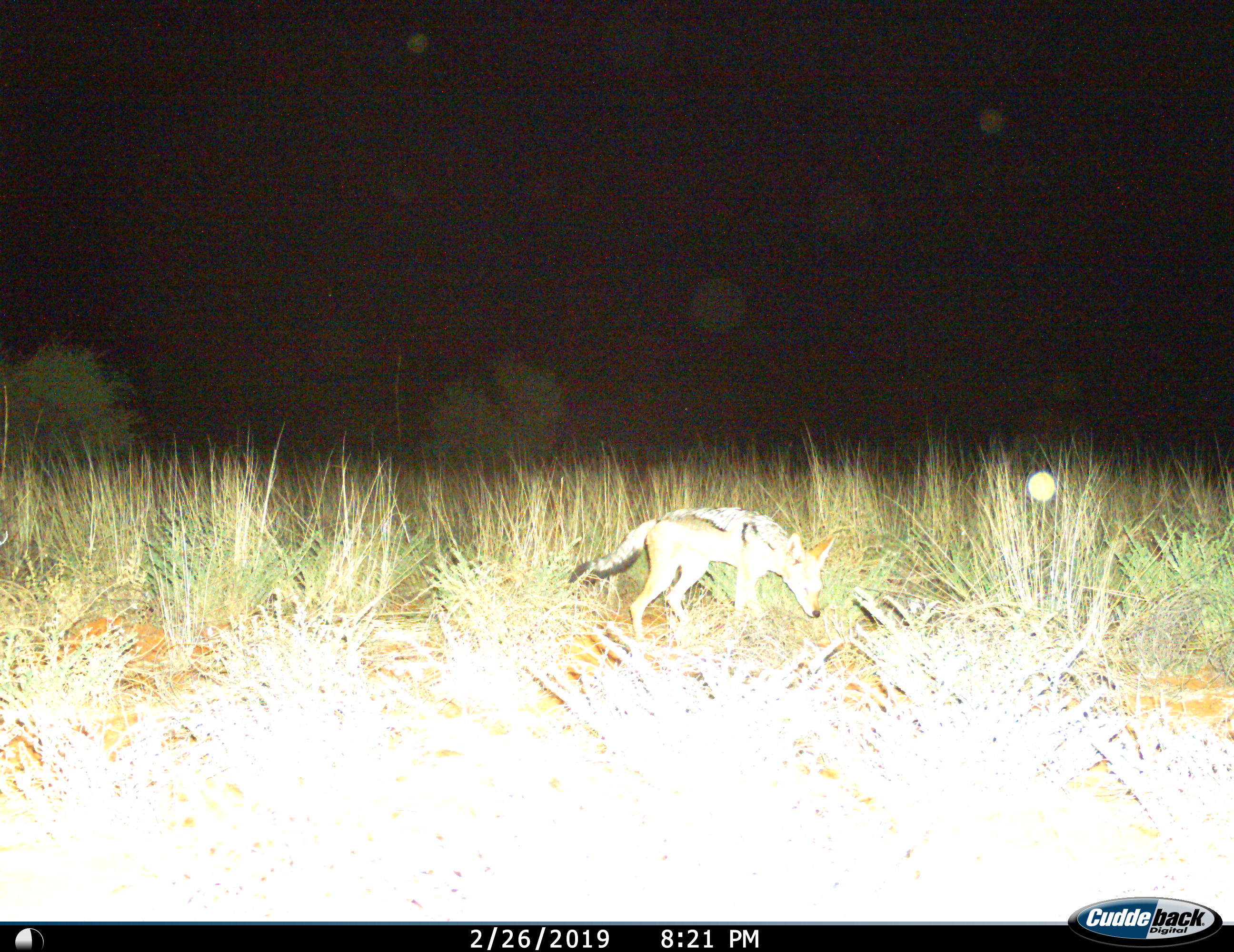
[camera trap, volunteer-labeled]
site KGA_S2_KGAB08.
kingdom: Animalia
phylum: Chordata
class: Mammalia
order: Carnivora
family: Canidae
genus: Lupulella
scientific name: Lupulella mesomelas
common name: black-backed jackal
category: jackalblackbacked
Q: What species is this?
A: Jackalblackbacked (black-backed jackal) (Lupulella mesomelas).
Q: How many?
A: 1.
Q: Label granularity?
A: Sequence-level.